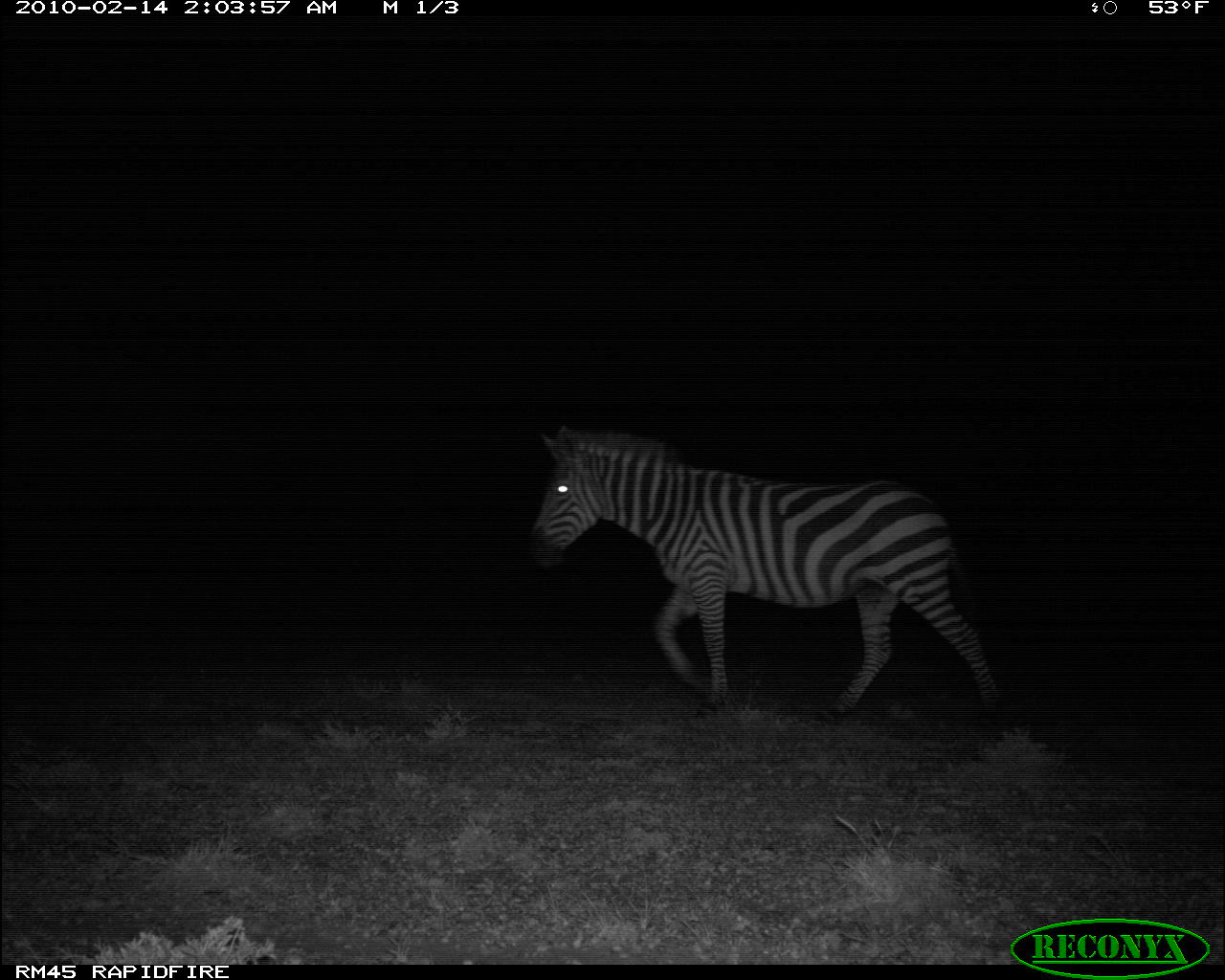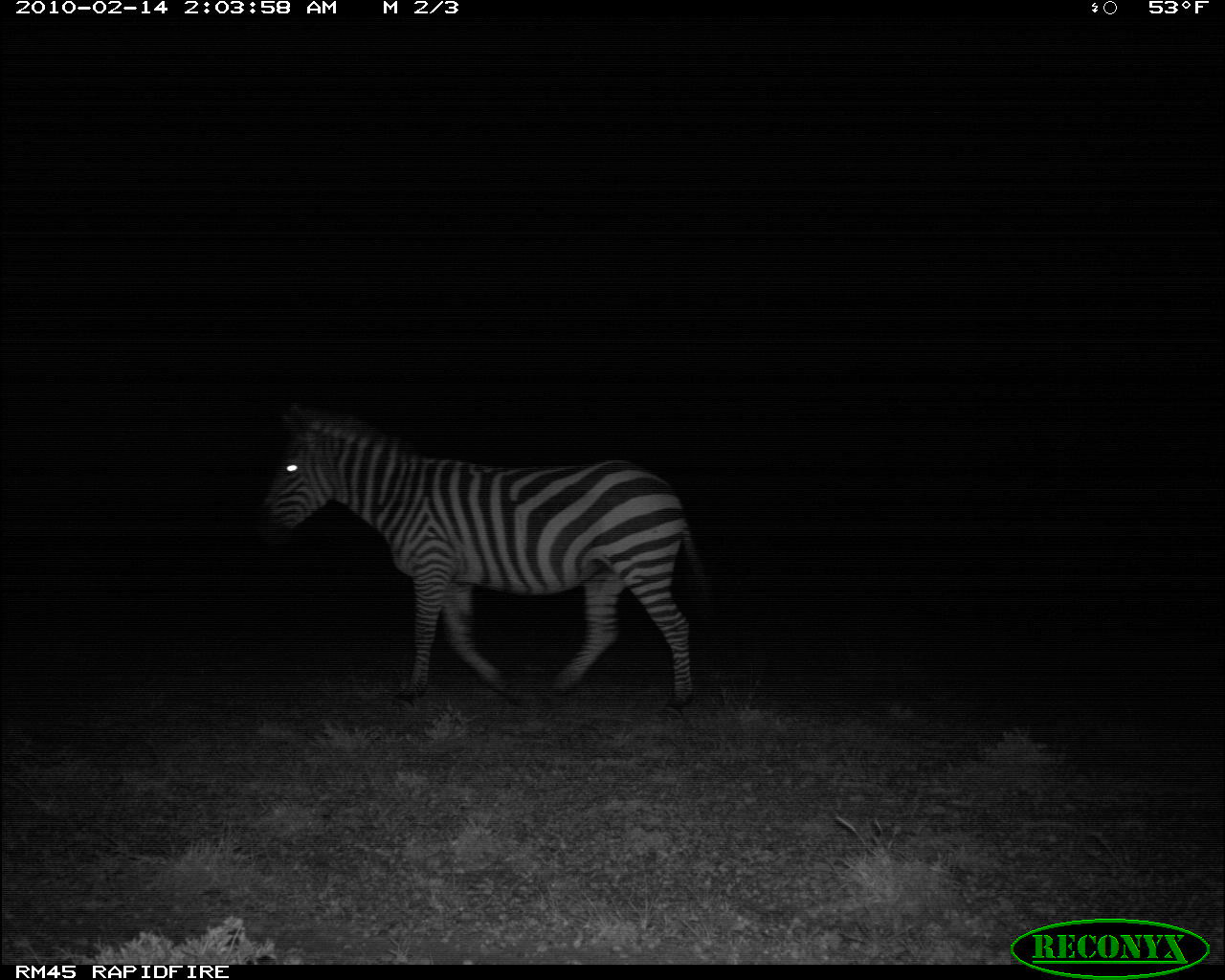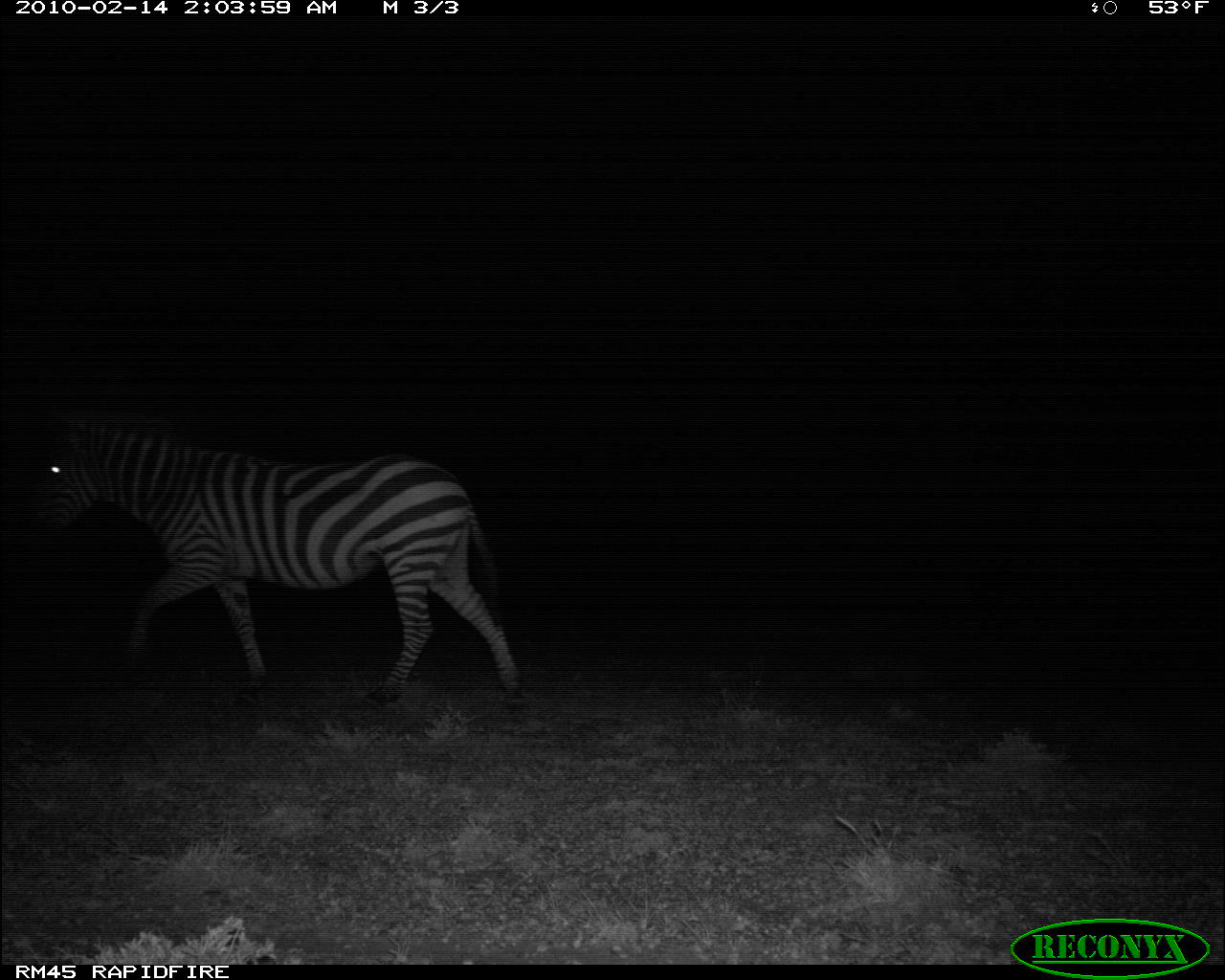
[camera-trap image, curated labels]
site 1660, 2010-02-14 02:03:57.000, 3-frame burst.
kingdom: Animalia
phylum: Chordata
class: Mammalia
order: Perissodactyla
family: Equidae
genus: Equus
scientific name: Equus quagga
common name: plains zebra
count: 1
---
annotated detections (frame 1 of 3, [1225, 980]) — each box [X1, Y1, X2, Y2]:
equus quagga: [529, 426, 1009, 724]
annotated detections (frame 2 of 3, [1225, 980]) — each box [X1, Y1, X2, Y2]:
equus quagga: [241, 398, 716, 714]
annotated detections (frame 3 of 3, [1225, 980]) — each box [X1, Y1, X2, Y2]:
equus quagga: [16, 404, 522, 710]